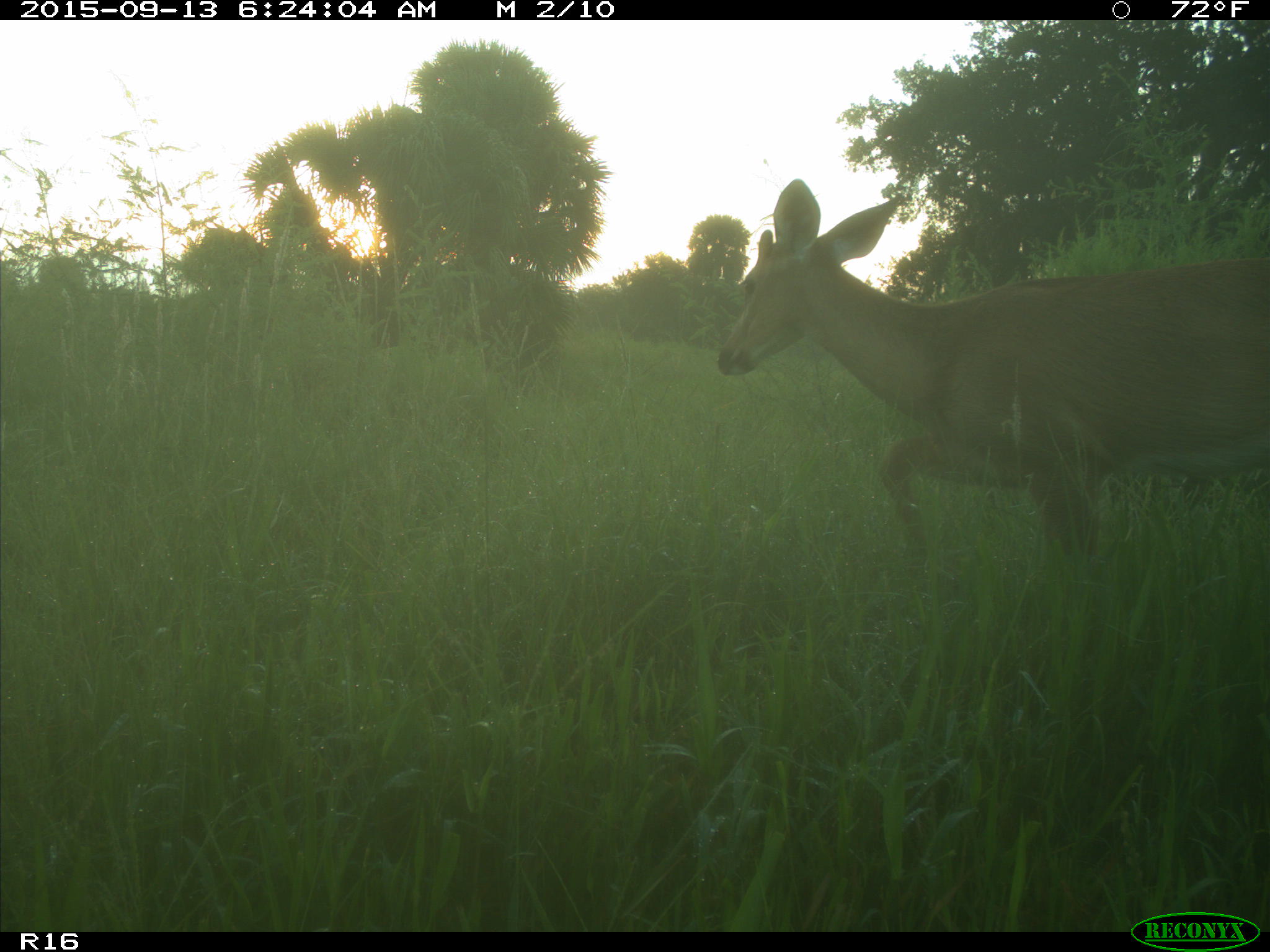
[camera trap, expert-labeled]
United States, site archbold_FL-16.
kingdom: Animalia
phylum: Chordata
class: Mammalia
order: Artiodactyla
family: Cervidae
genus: Odocoileus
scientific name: Odocoileus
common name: deer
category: unidentified deer